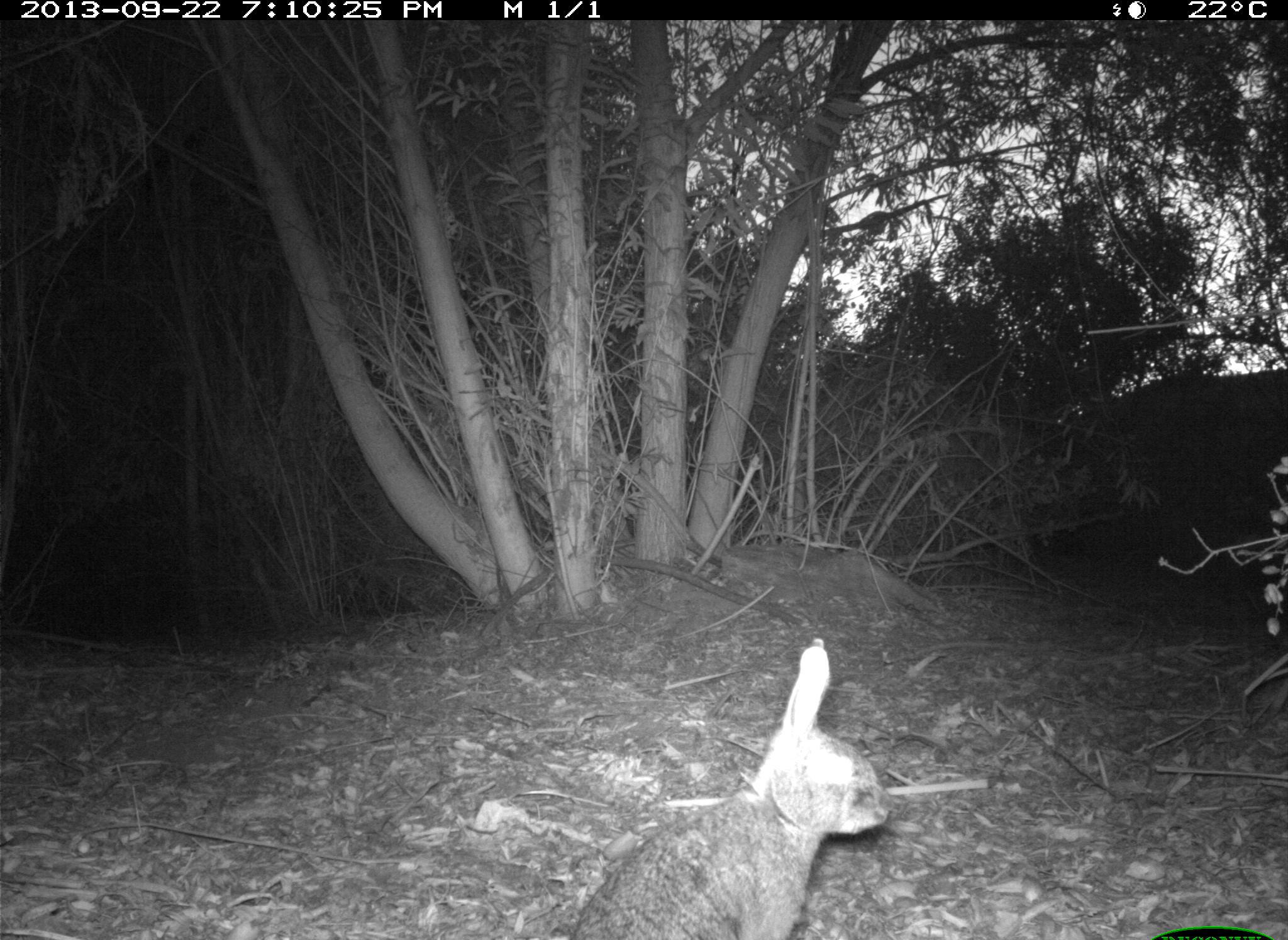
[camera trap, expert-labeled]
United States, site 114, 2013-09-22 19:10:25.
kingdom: Animalia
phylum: Chordata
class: Mammalia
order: Lagomorpha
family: Leporidae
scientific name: Leporidae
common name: rabbits and hares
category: rabbit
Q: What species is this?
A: Rabbit (rabbits and hares) (Leporidae).